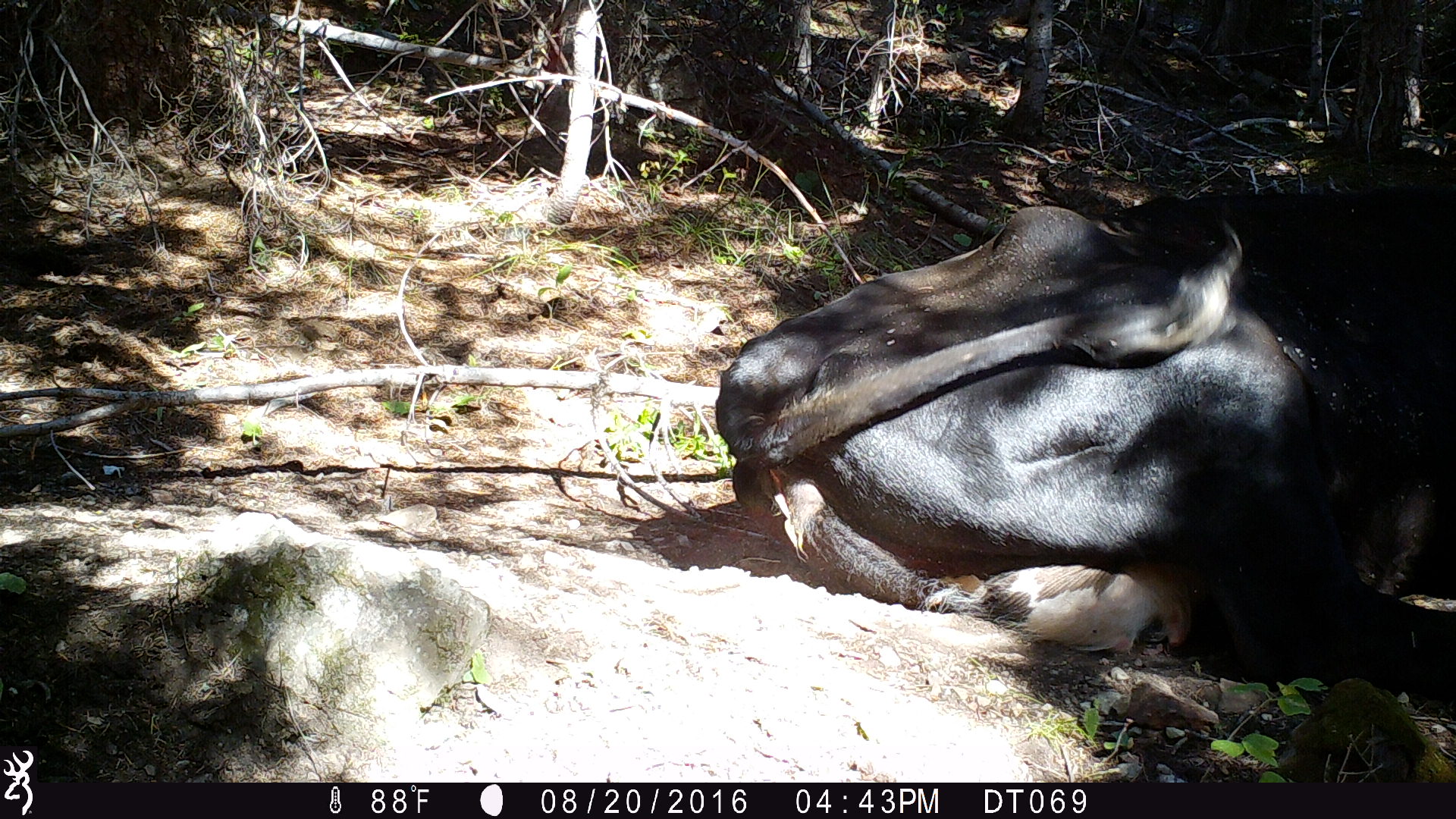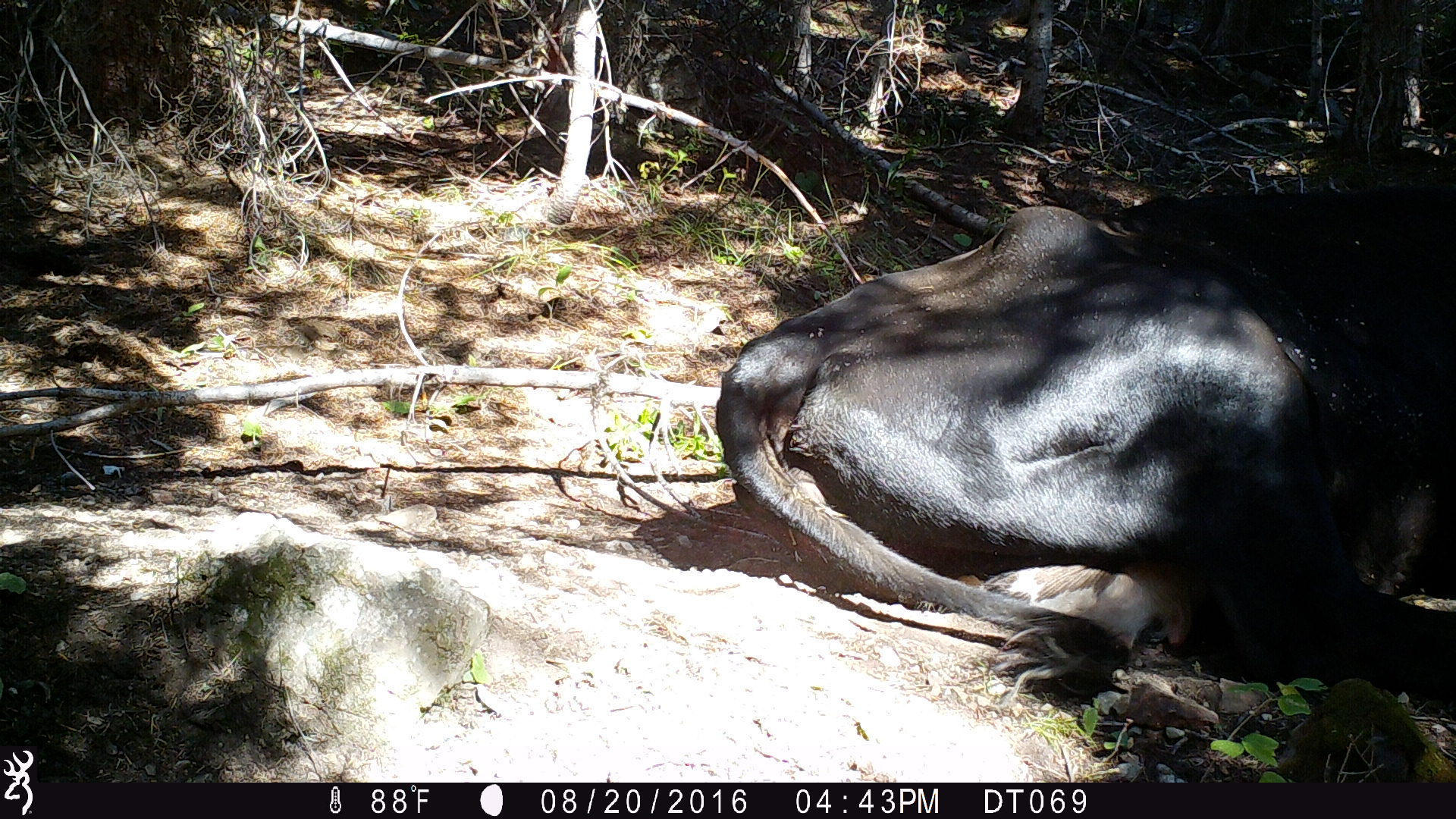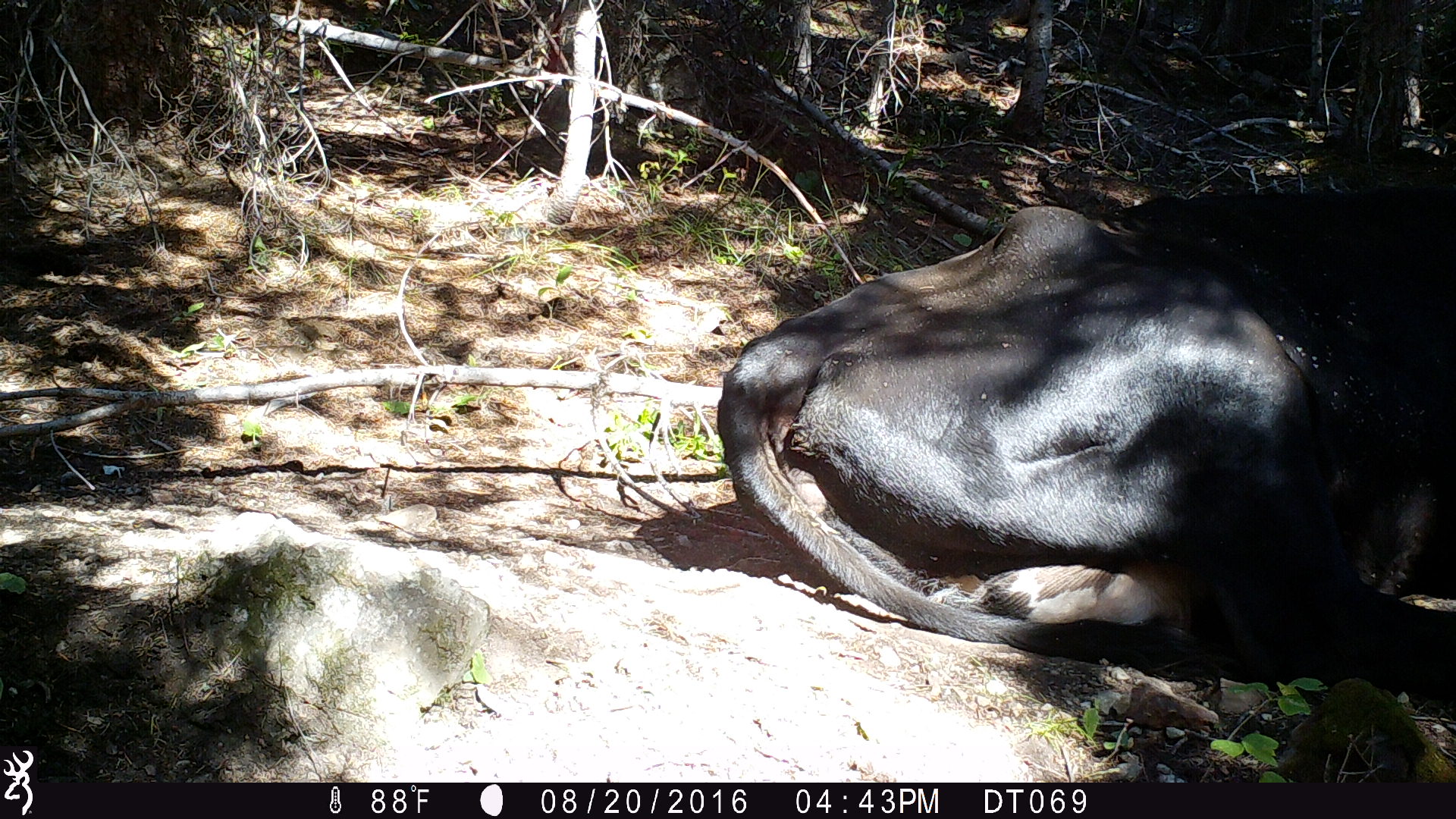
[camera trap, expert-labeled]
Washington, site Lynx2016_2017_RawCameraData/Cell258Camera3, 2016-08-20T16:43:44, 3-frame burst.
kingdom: Animalia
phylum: Chordata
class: Mammalia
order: Artiodactyla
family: Bovidae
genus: Bos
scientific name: Bos taurus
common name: domestic cattle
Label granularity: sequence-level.